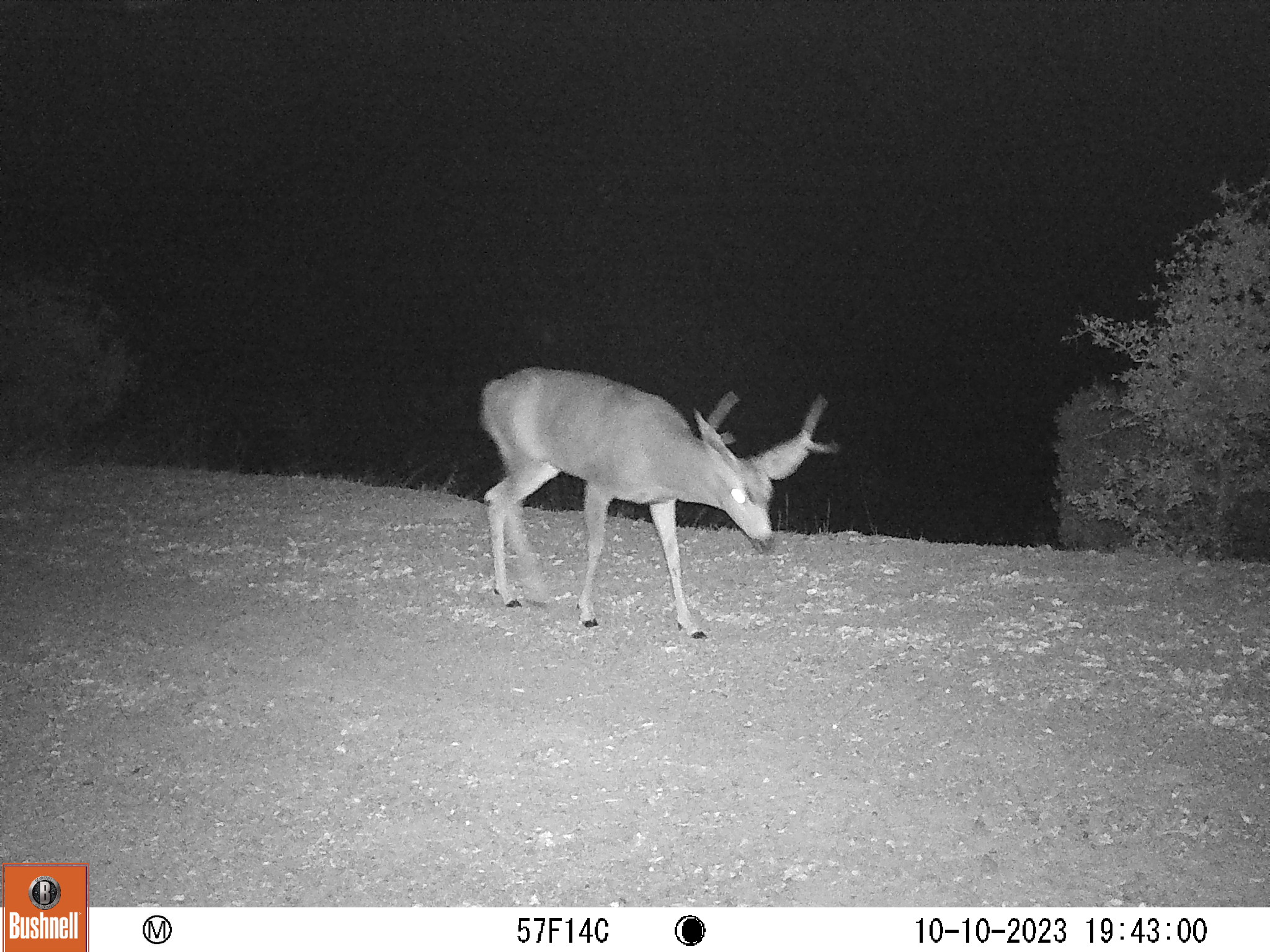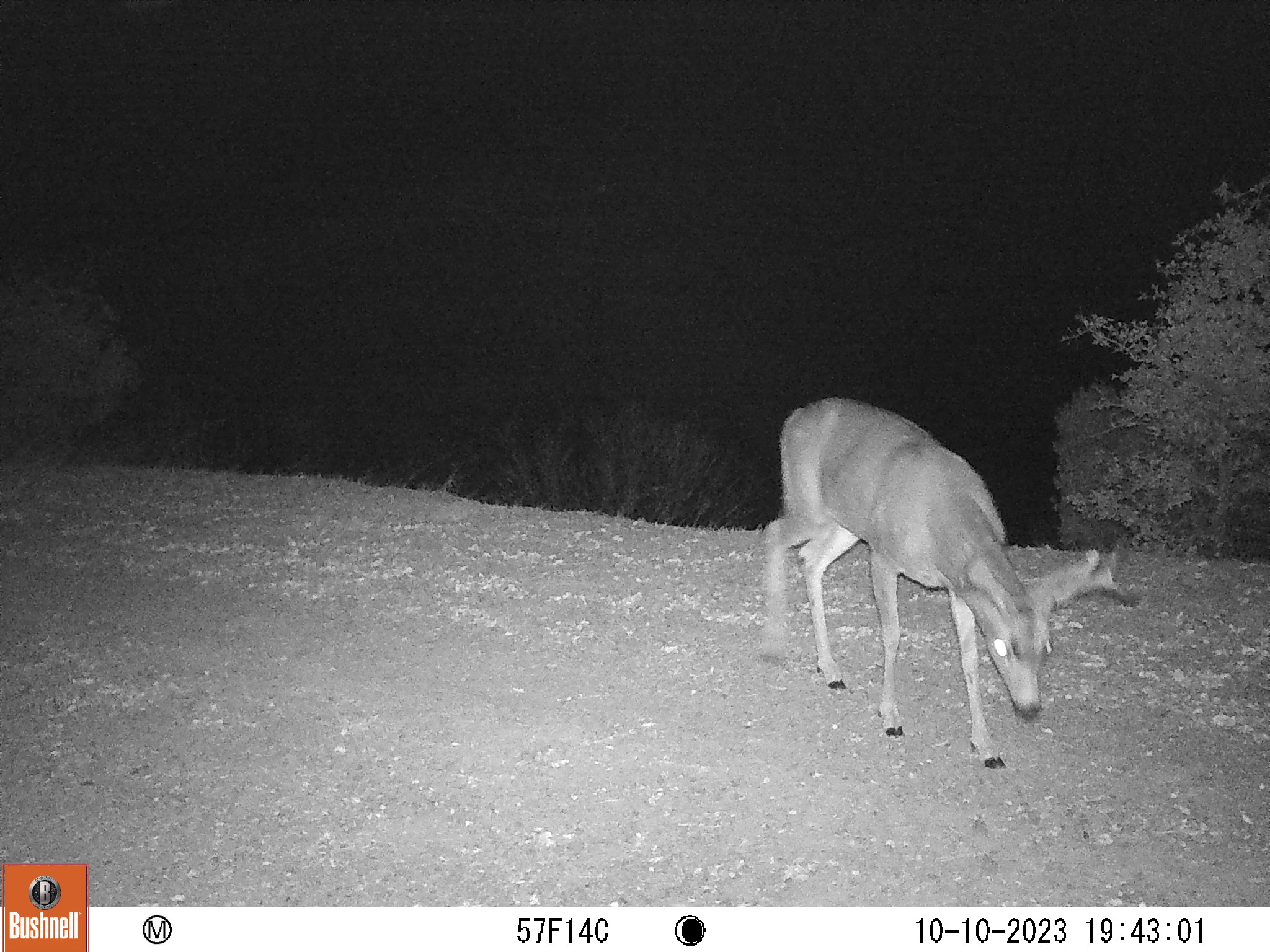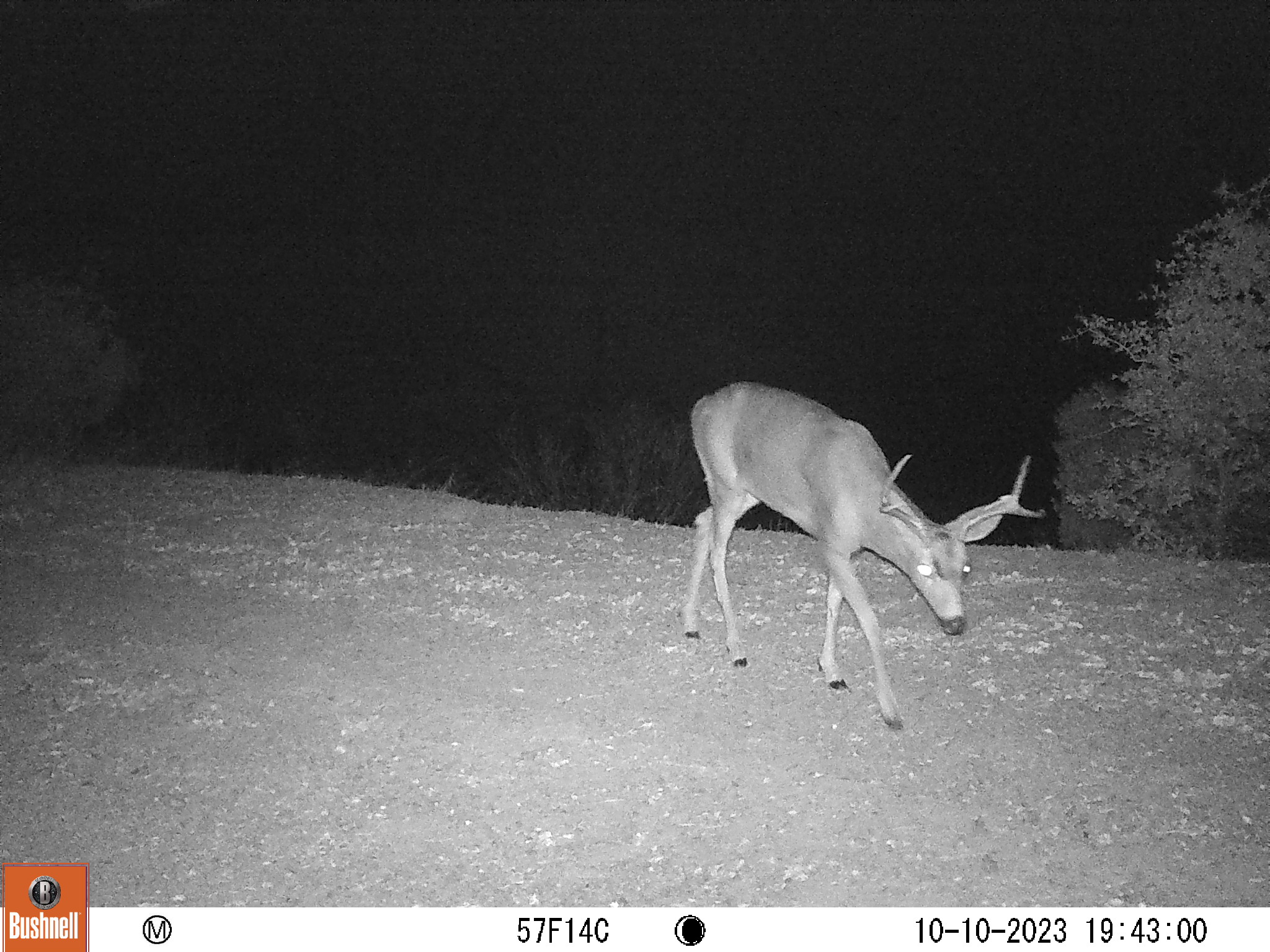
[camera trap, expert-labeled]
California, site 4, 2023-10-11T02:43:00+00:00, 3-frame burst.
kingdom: Animalia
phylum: Chordata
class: Mammalia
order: Artiodactyla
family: Cervidae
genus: Odocoileus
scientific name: Odocoileus hemionus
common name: mule deer